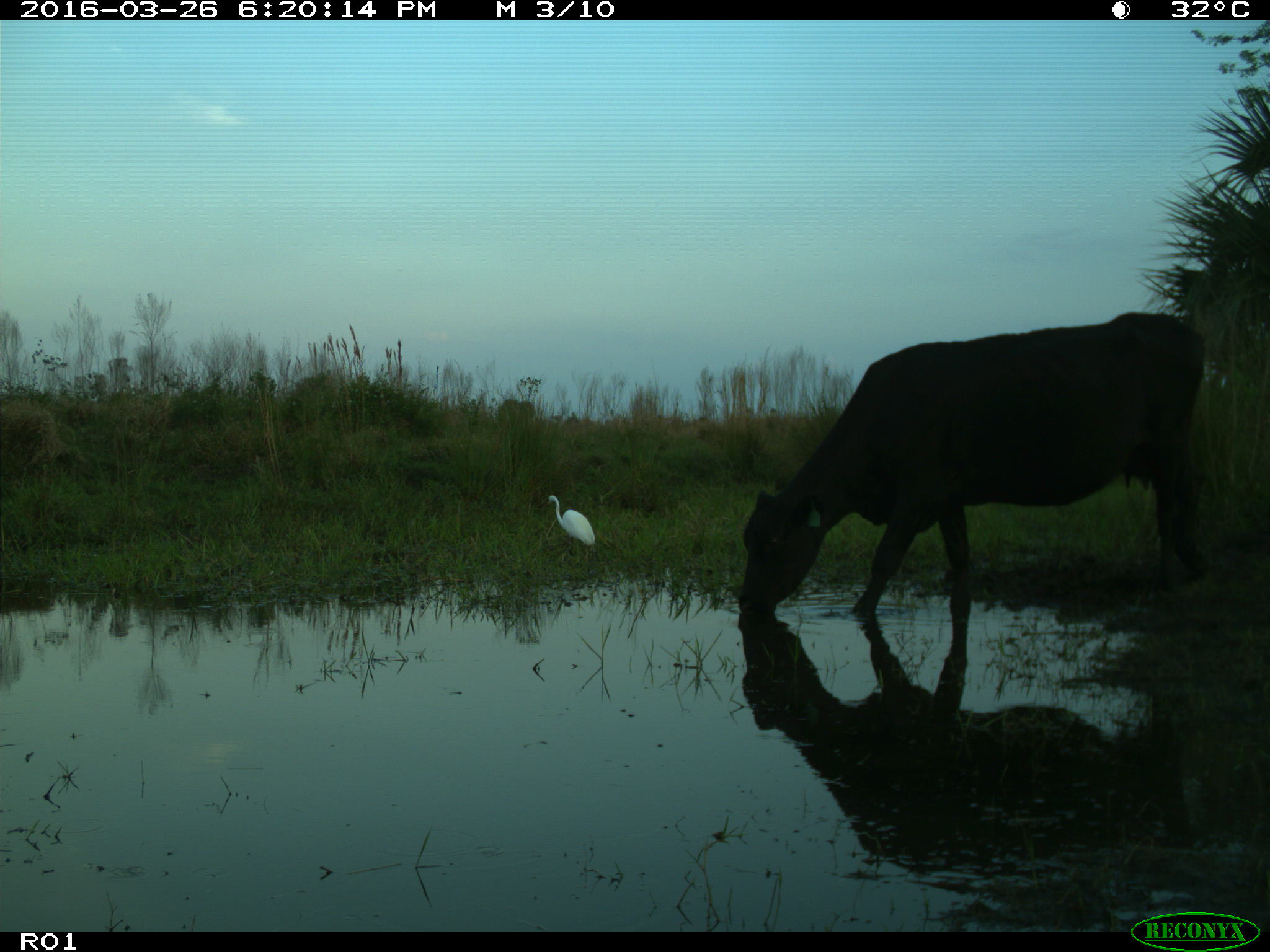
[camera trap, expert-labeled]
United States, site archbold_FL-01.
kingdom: Animalia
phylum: Chordata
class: Mammalia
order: Artiodactyla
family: Bovidae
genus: Bos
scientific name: Bos taurus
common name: domestic cow